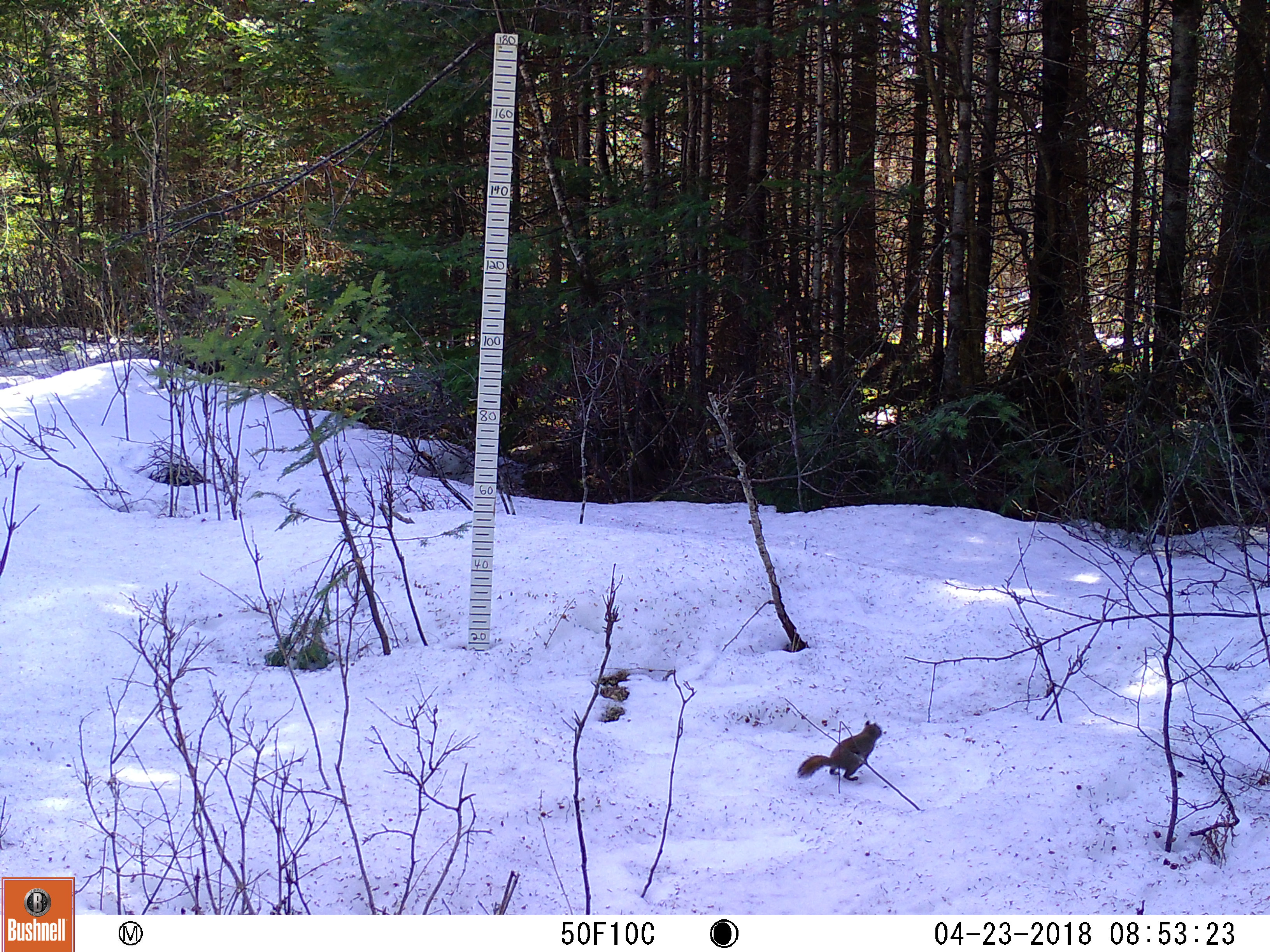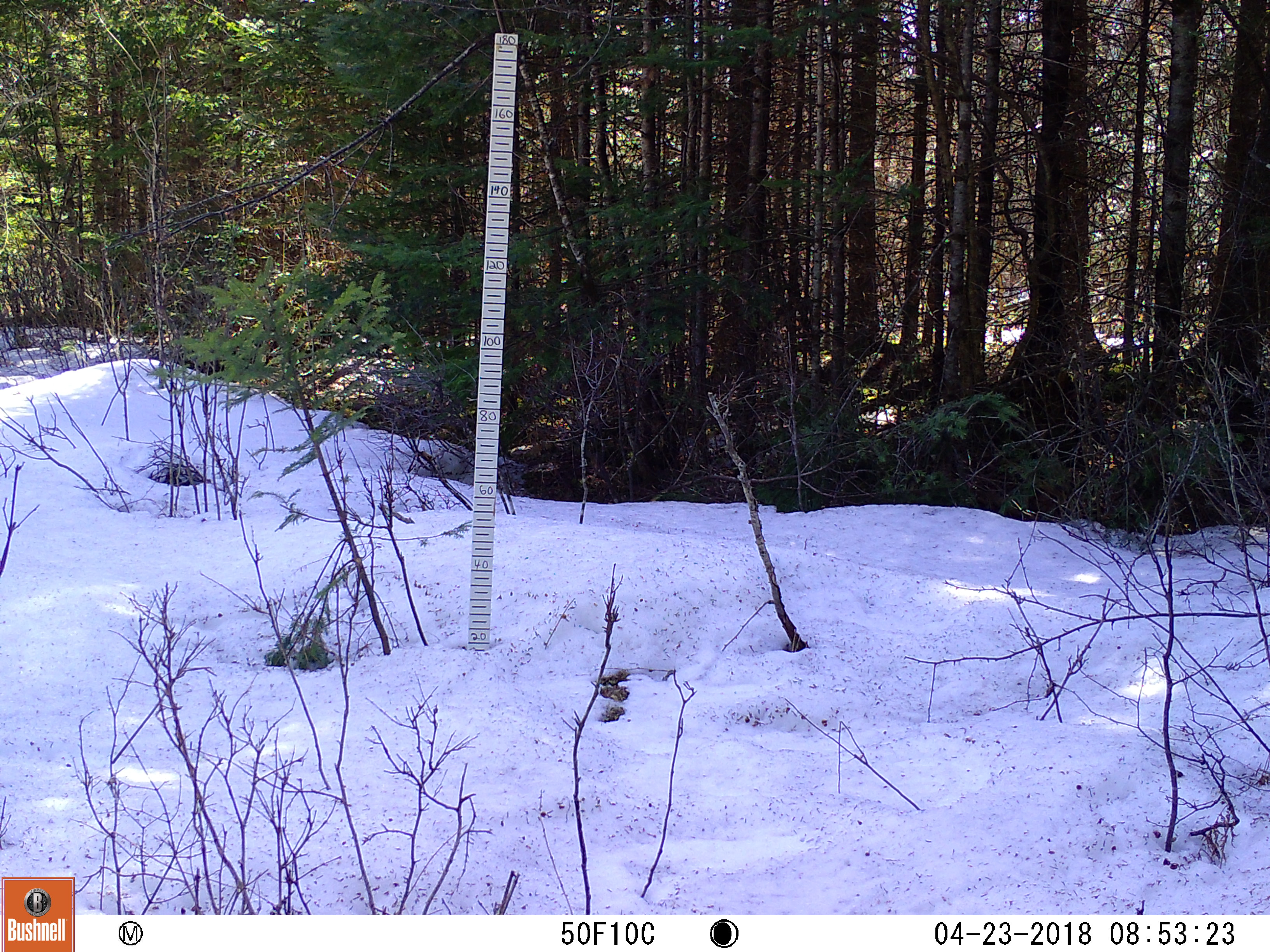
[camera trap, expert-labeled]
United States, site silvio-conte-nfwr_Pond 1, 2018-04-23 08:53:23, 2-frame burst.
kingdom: Animalia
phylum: Chordata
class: Mammalia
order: Rodentia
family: Sciuridae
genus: Tamiasciurus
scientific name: Tamiasciurus hudsonicus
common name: red squirrel